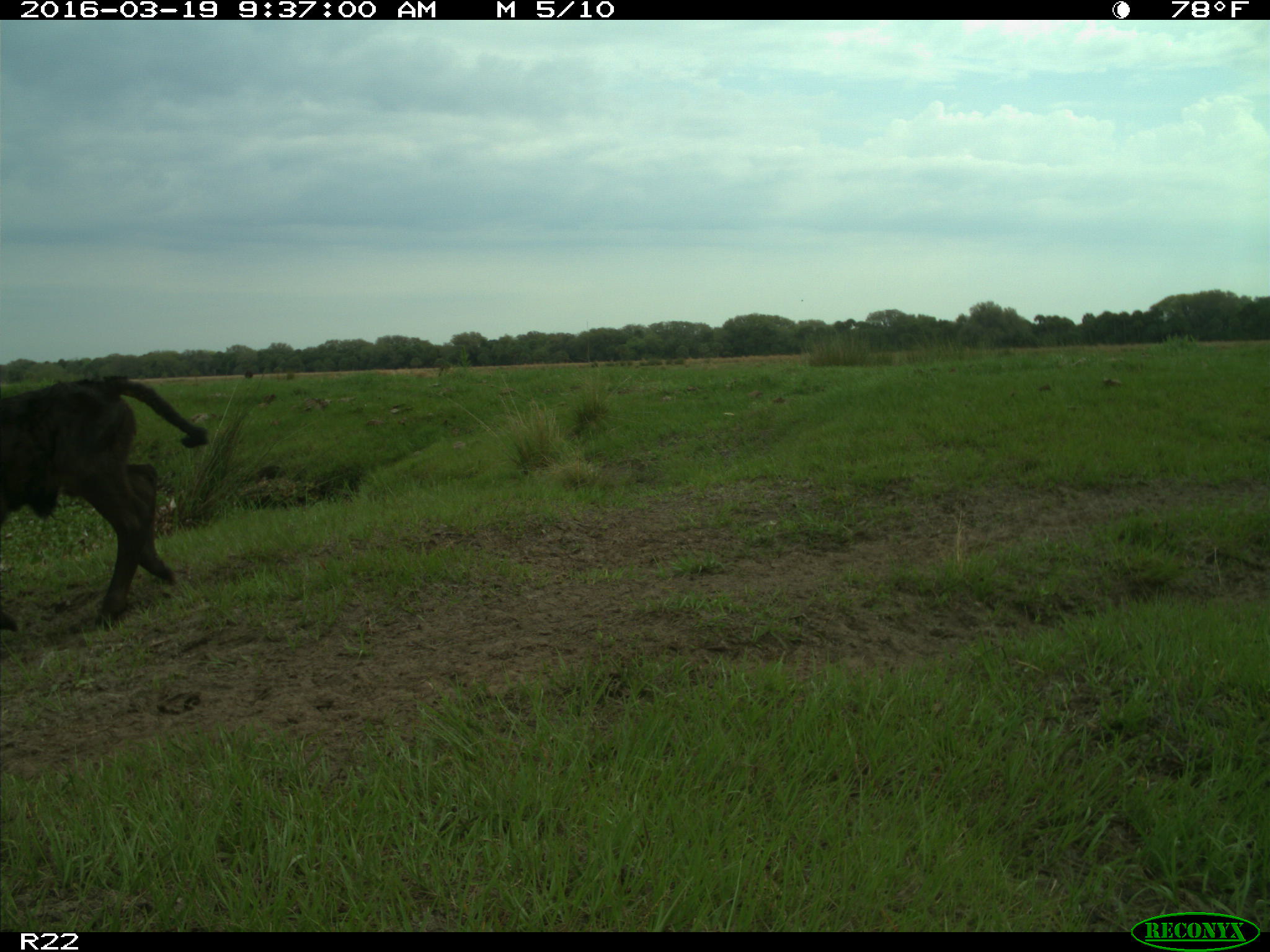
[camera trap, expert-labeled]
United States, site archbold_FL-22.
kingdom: Animalia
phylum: Chordata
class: Mammalia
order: Artiodactyla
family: Bovidae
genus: Bos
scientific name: Bos taurus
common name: domestic cow